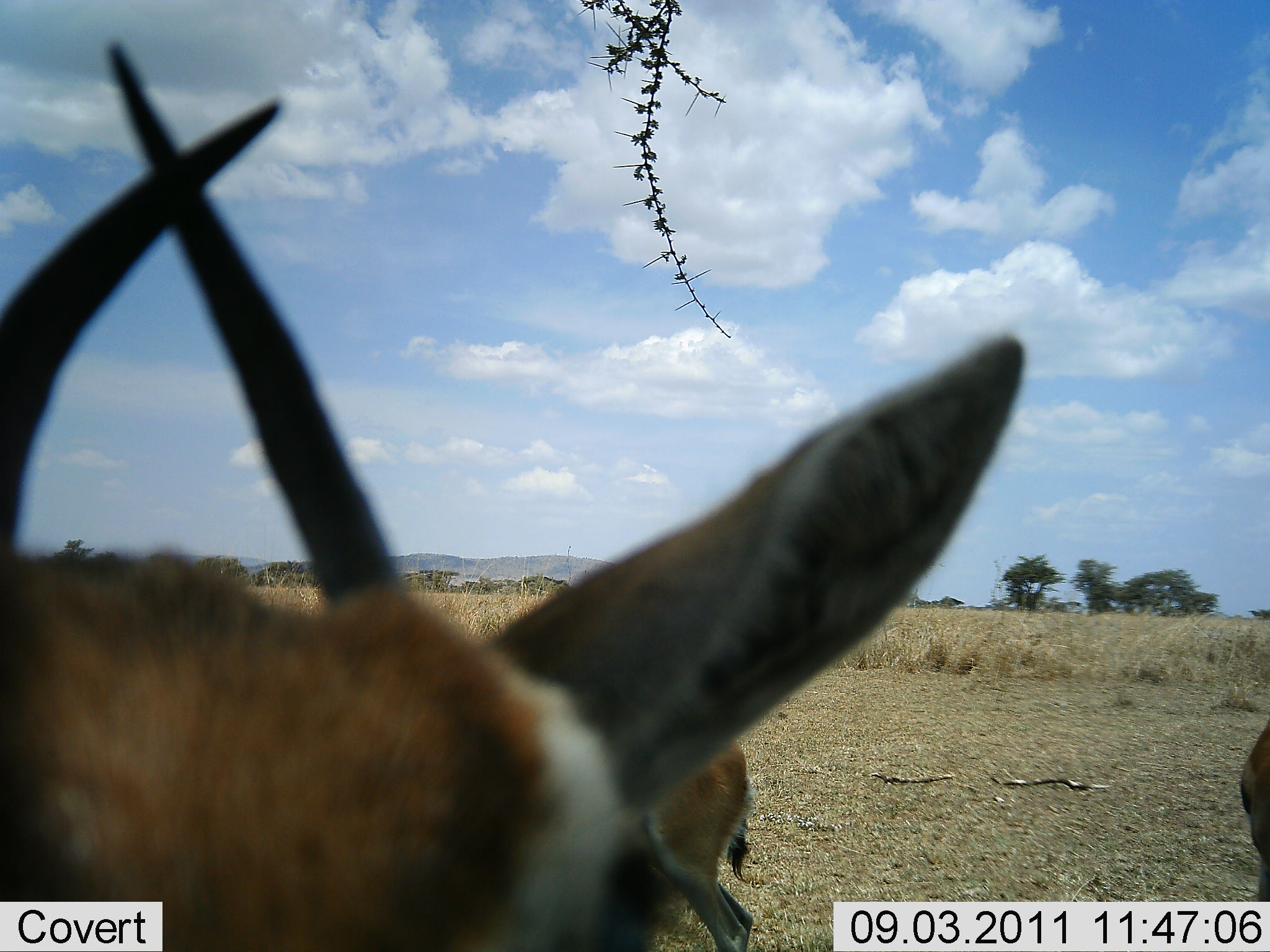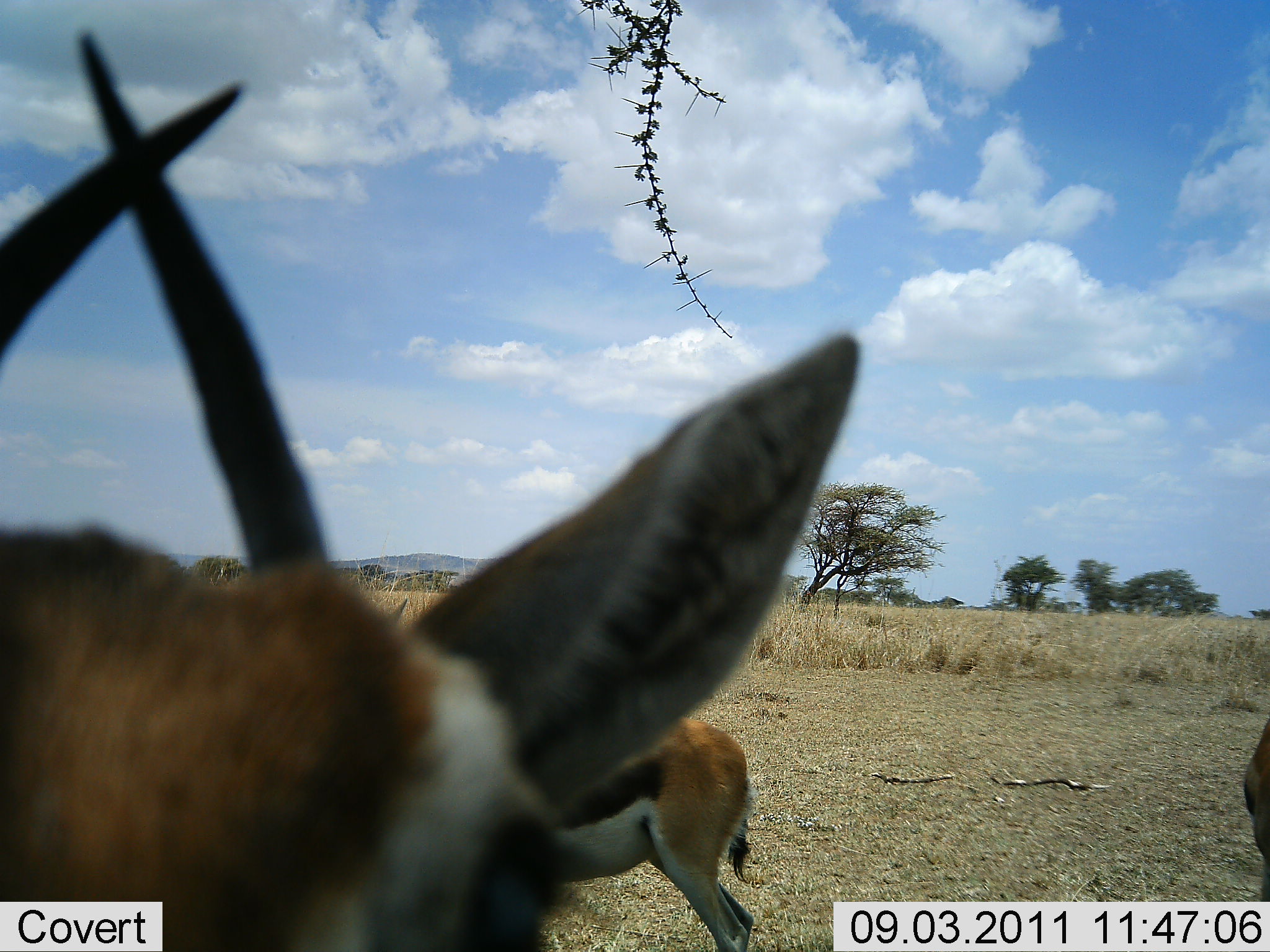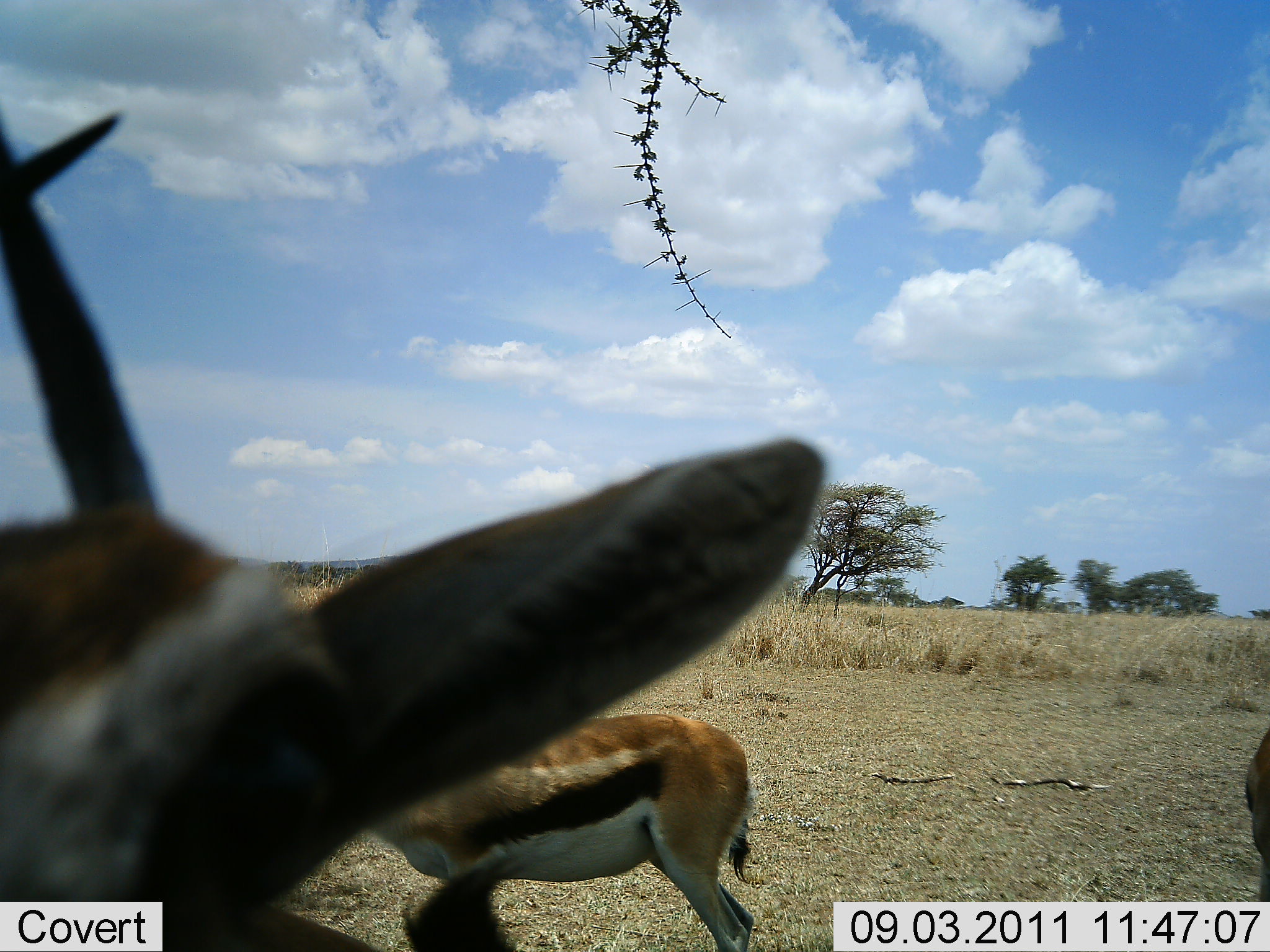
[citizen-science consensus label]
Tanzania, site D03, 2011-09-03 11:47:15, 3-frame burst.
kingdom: Animalia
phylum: Chordata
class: Mammalia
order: Artiodactyla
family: Bovidae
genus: Eudorcas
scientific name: Eudorcas thomsonii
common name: thomson's gazelle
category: gazellethomsons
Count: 3.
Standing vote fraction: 80%.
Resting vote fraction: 0%.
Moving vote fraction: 20%.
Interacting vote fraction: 20%.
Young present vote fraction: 0%.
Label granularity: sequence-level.